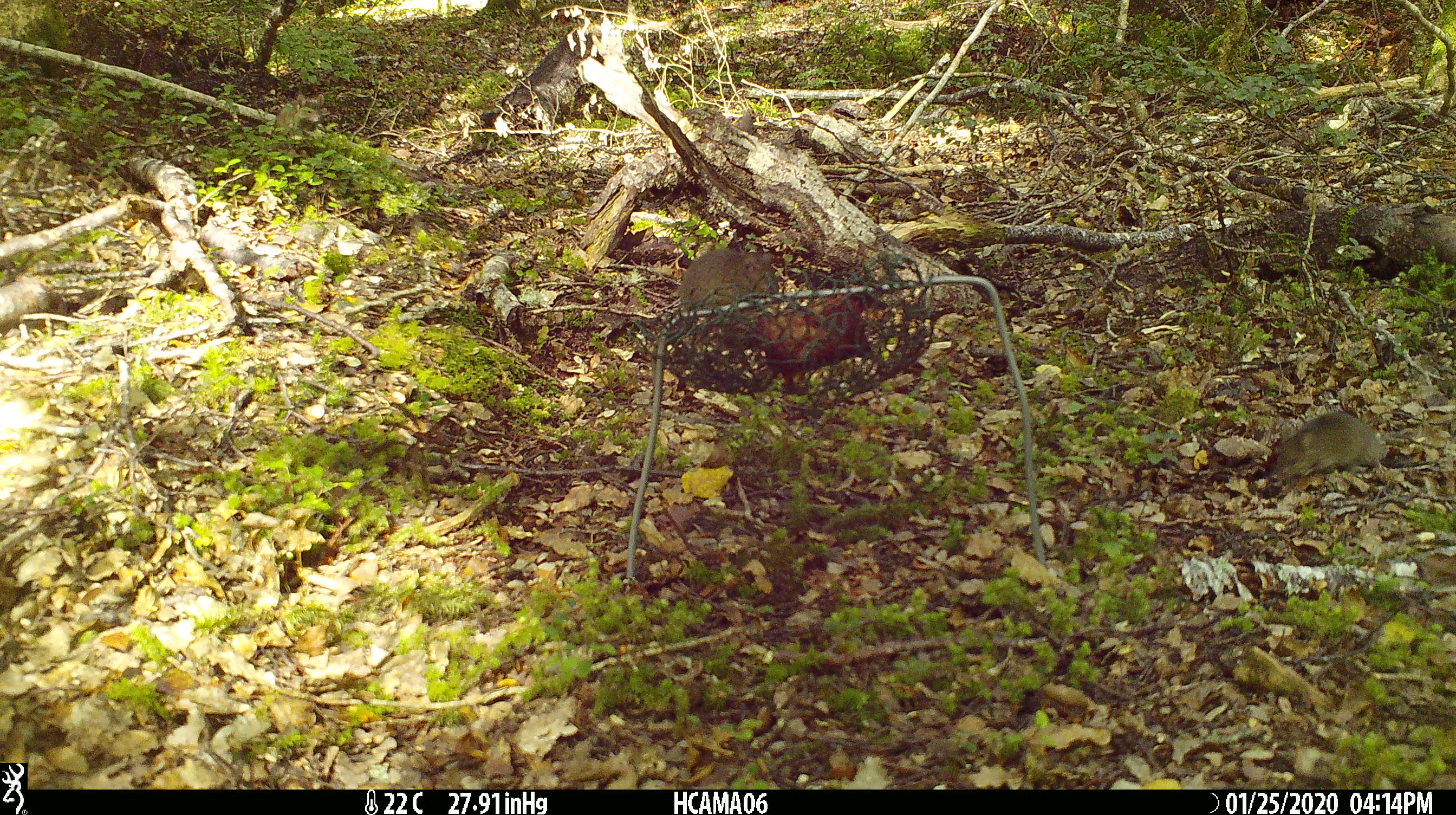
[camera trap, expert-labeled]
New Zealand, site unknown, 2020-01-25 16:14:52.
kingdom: Animalia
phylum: Chordata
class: Mammalia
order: Rodentia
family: Muridae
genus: Mus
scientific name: Mus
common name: mouse